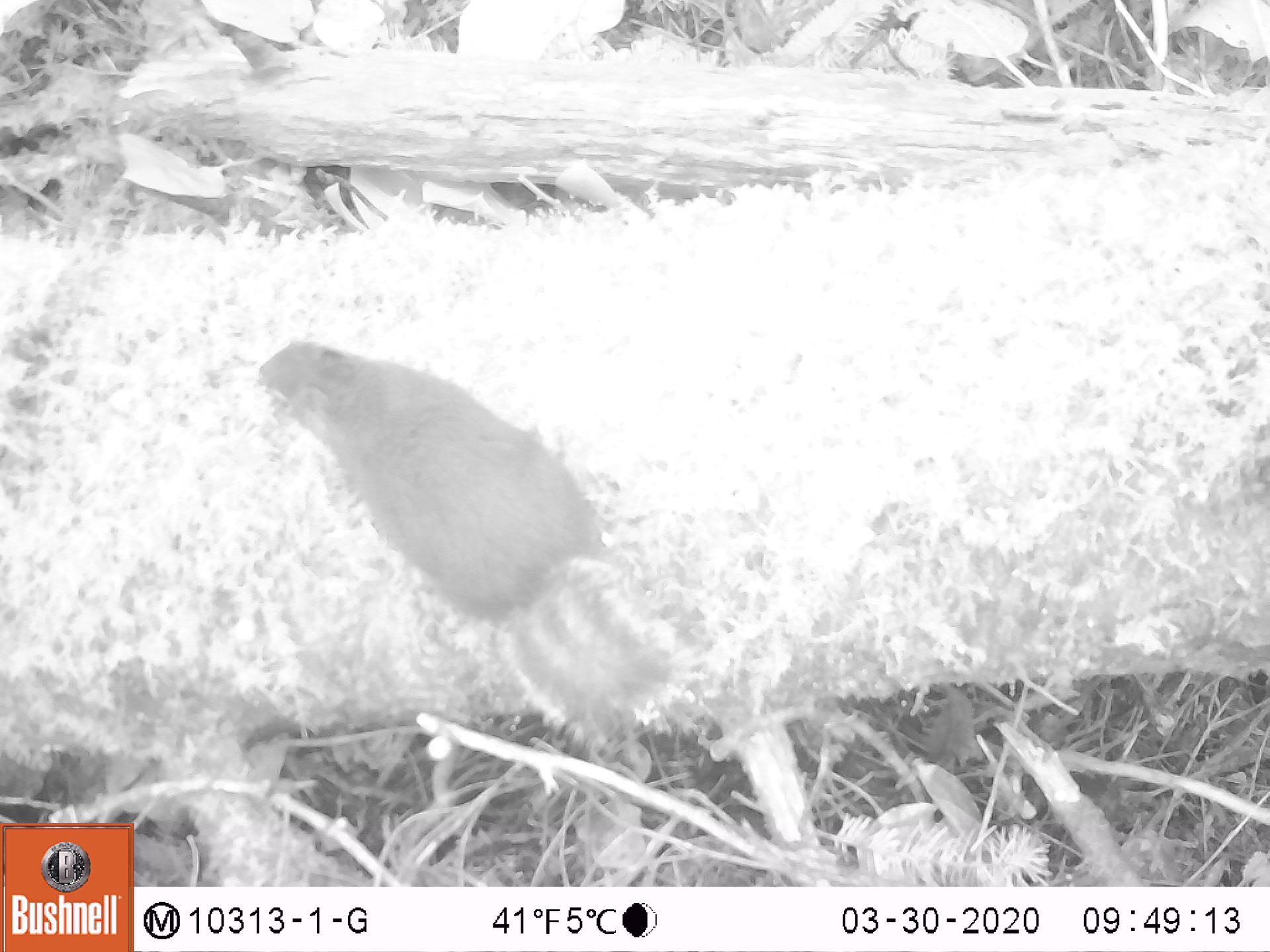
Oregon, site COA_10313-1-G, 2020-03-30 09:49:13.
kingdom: Animalia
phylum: Chordata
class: Mammalia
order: Rodentia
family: Sciuridae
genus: Tamiasciurus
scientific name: Tamiasciurus douglasii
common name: douglas squirrel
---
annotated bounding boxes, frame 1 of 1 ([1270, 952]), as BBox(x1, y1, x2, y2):
douglas squirrel: BBox(254, 333, 665, 755)